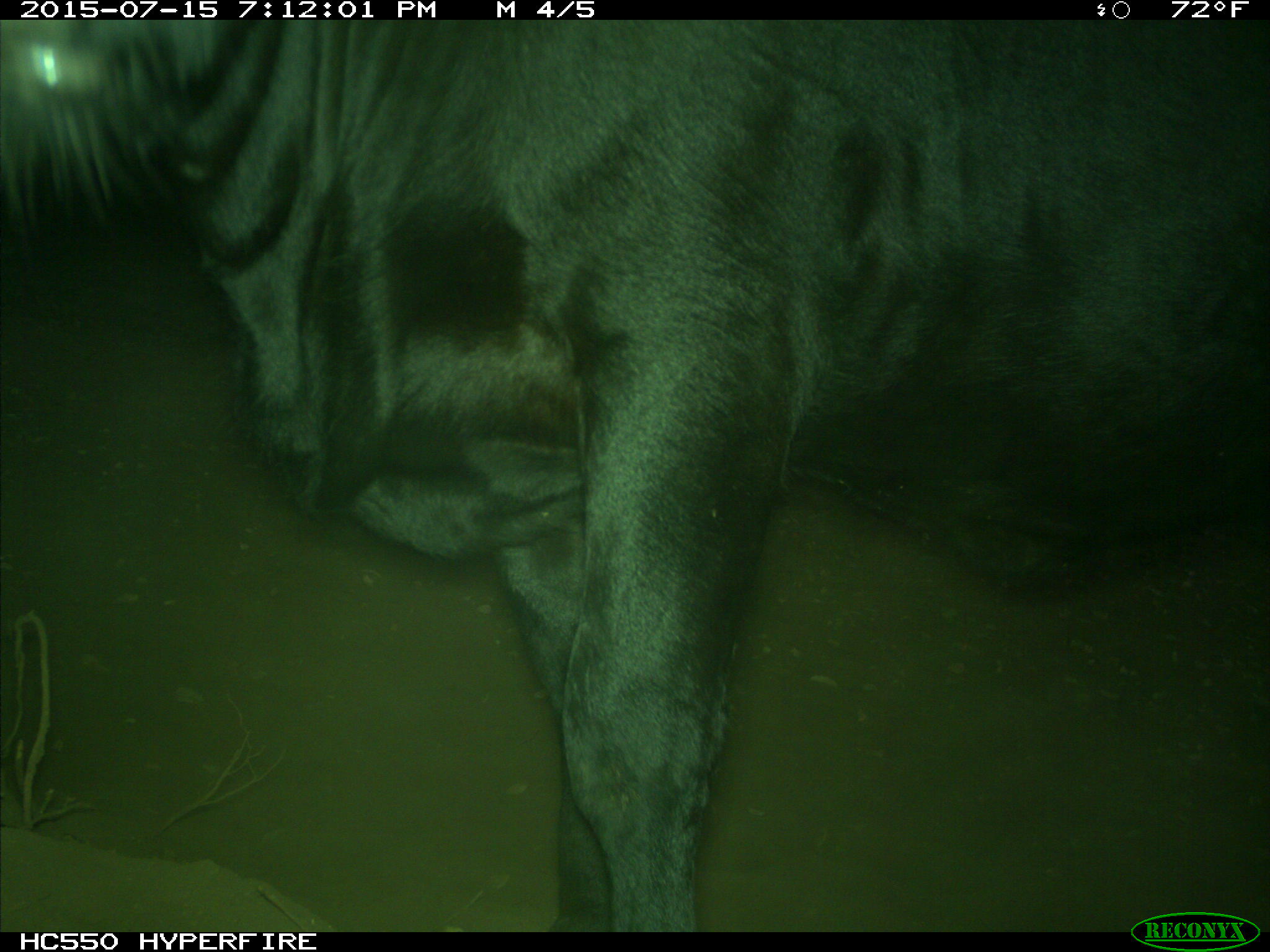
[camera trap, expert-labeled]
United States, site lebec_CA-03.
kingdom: Animalia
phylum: Chordata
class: Mammalia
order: Artiodactyla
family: Bovidae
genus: Bos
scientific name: Bos taurus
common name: domestic cow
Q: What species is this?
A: Bos taurus (domestic cow).